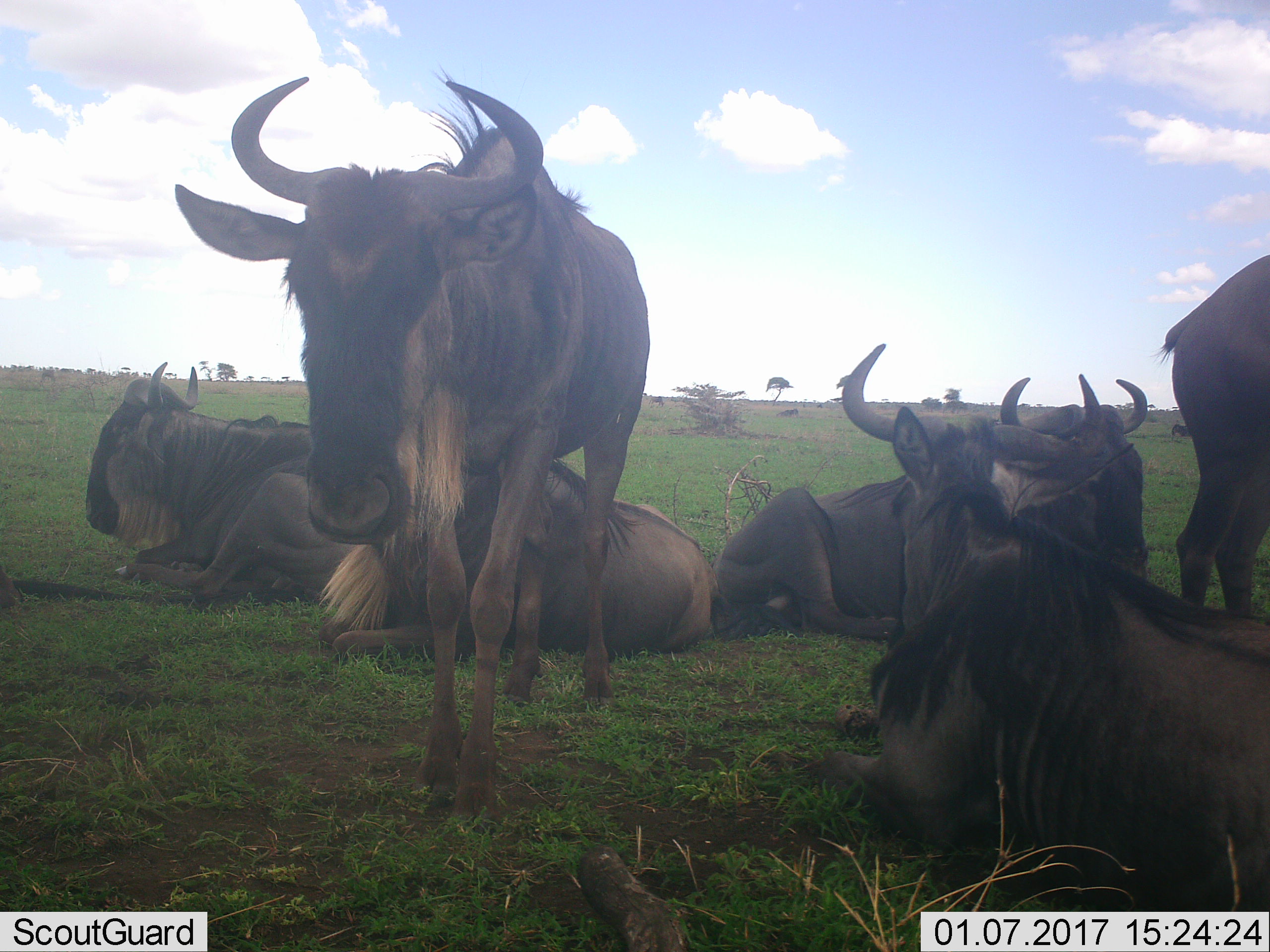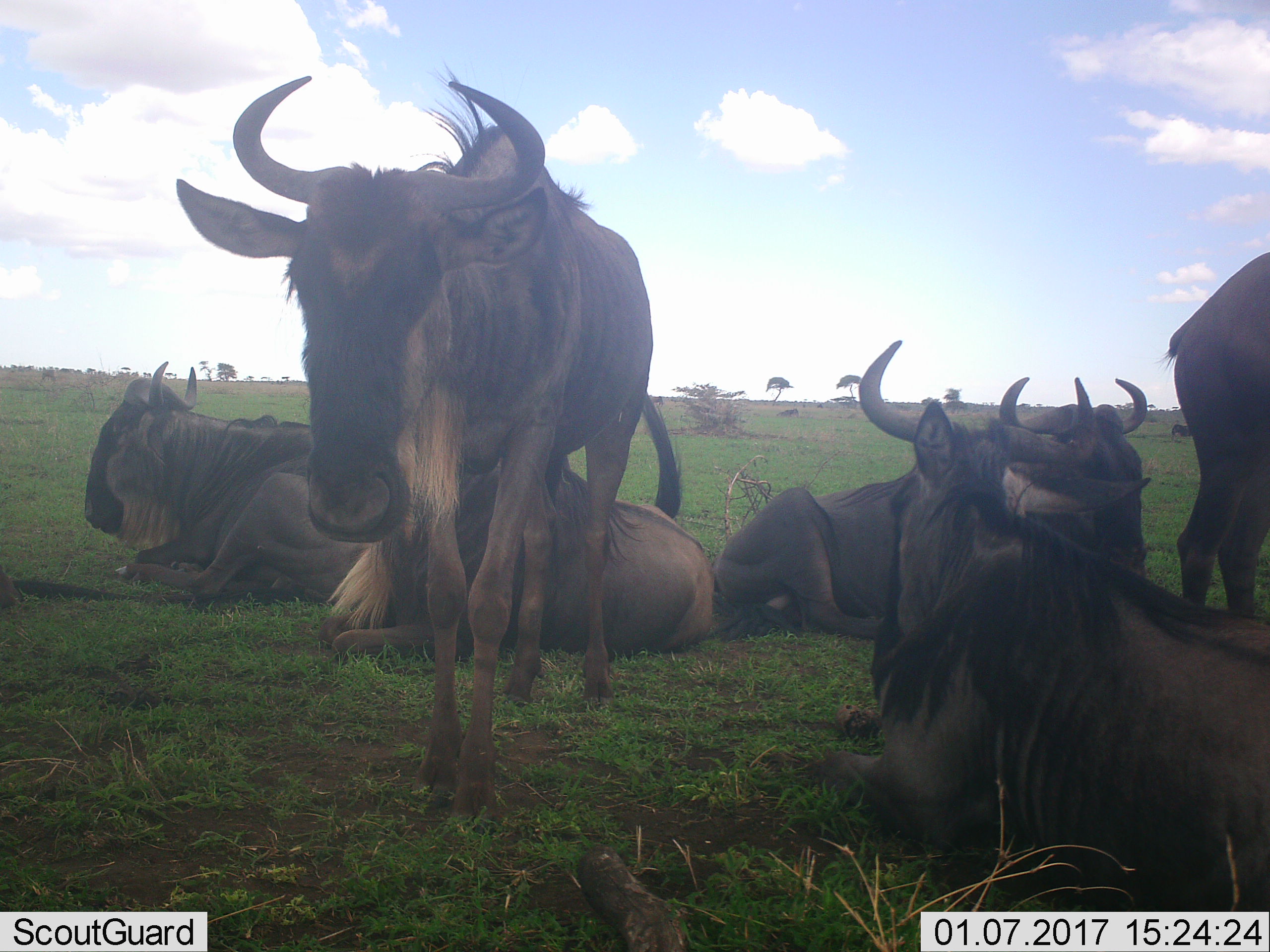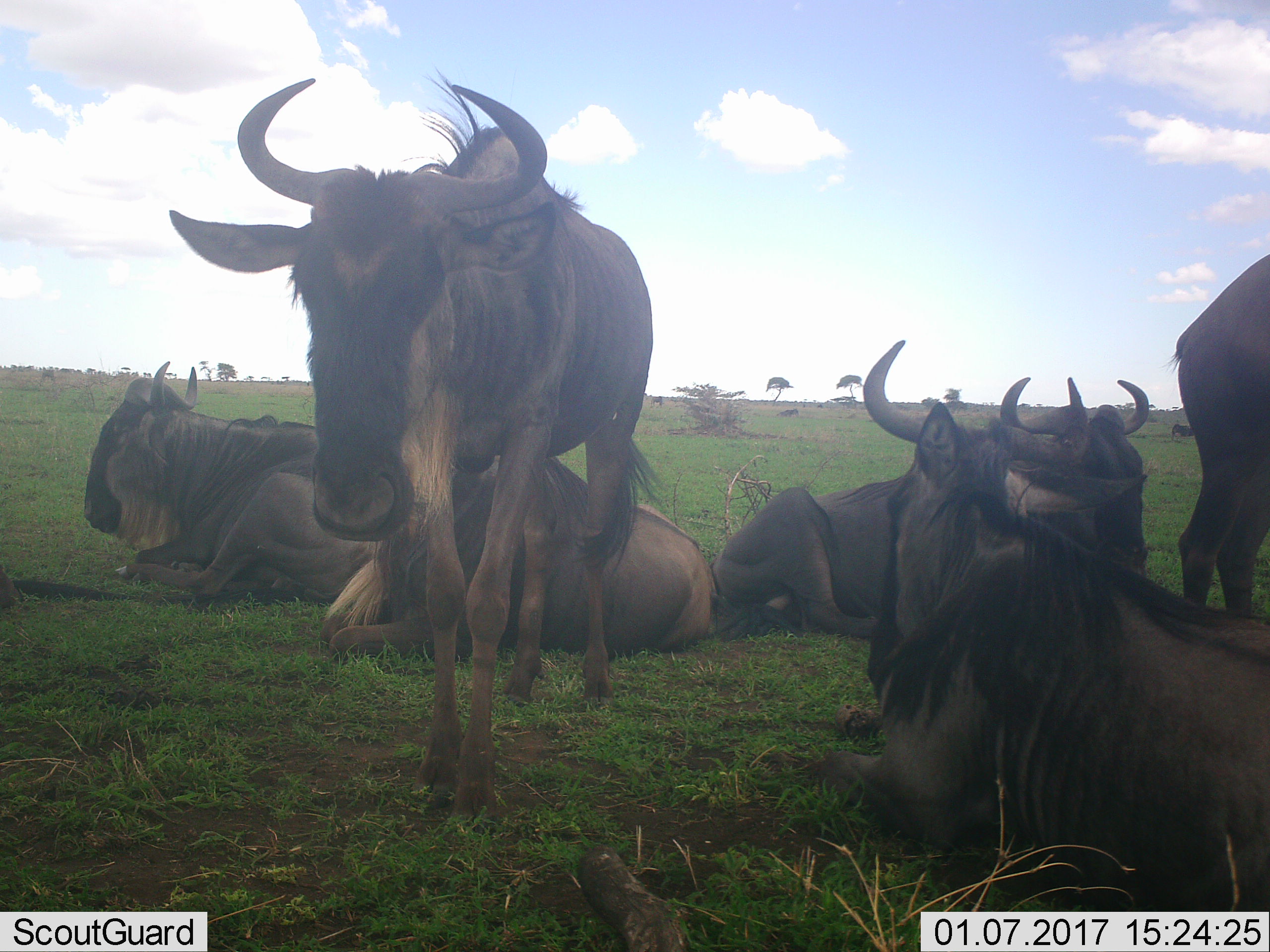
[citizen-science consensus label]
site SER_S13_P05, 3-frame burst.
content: unidentified animal